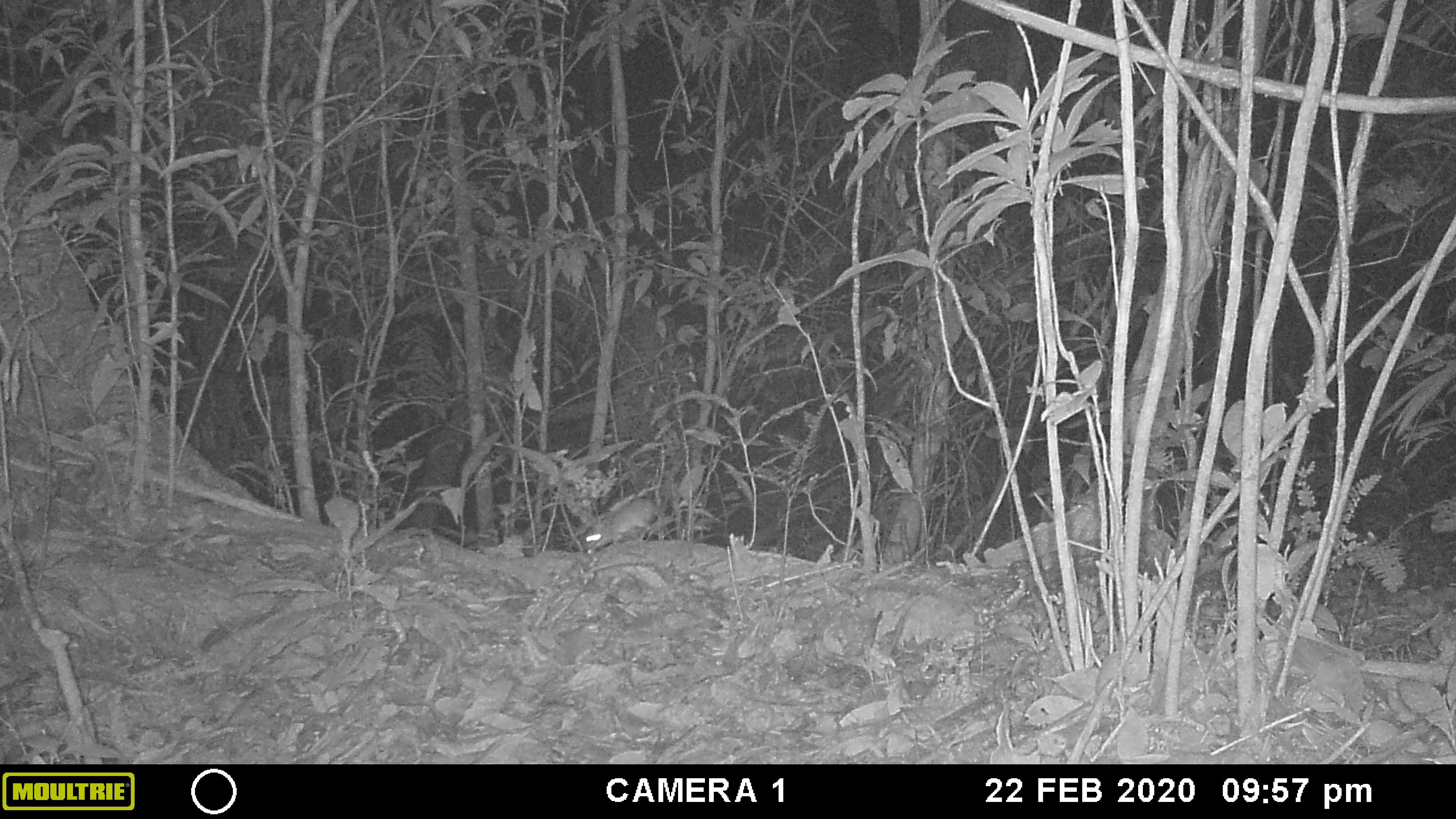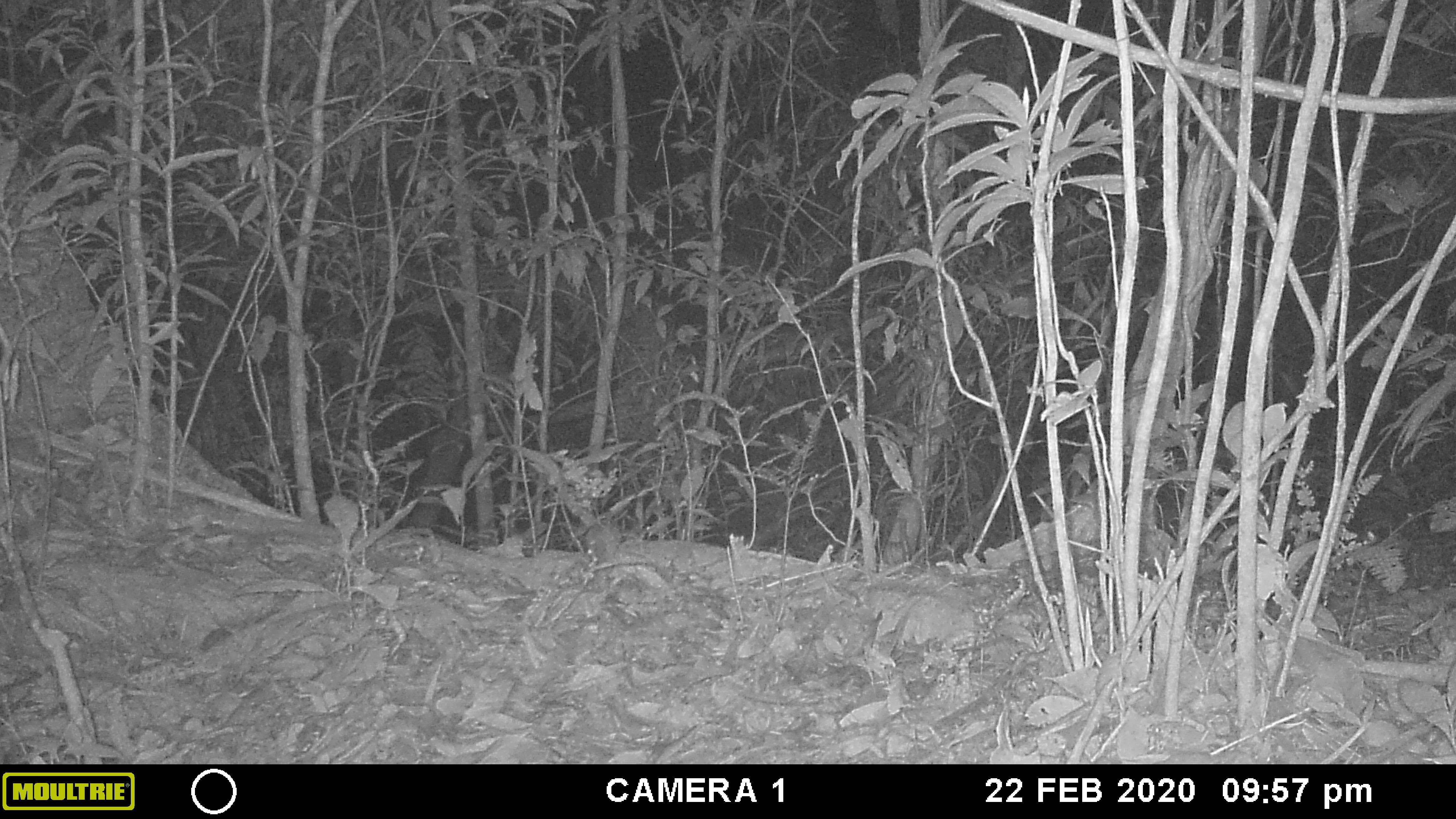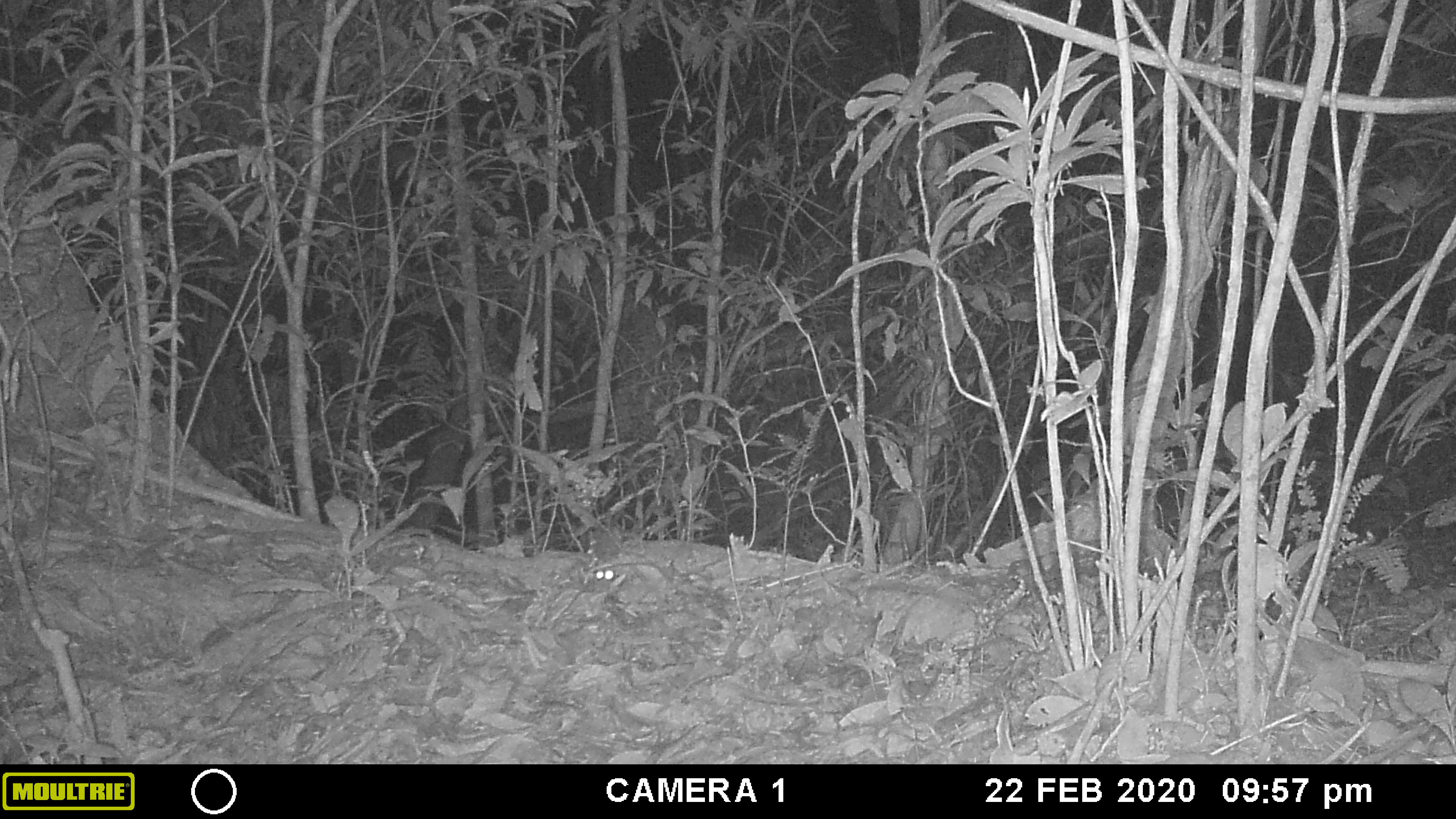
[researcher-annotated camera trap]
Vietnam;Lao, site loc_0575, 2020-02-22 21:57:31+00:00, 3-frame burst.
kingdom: Animalia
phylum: Chordata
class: Mammalia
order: Rodentia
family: Muridae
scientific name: Muridae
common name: old-world mice and rats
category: unidentified murid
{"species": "unidentified murid (old-world mice and rats) (Muridae)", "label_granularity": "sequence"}